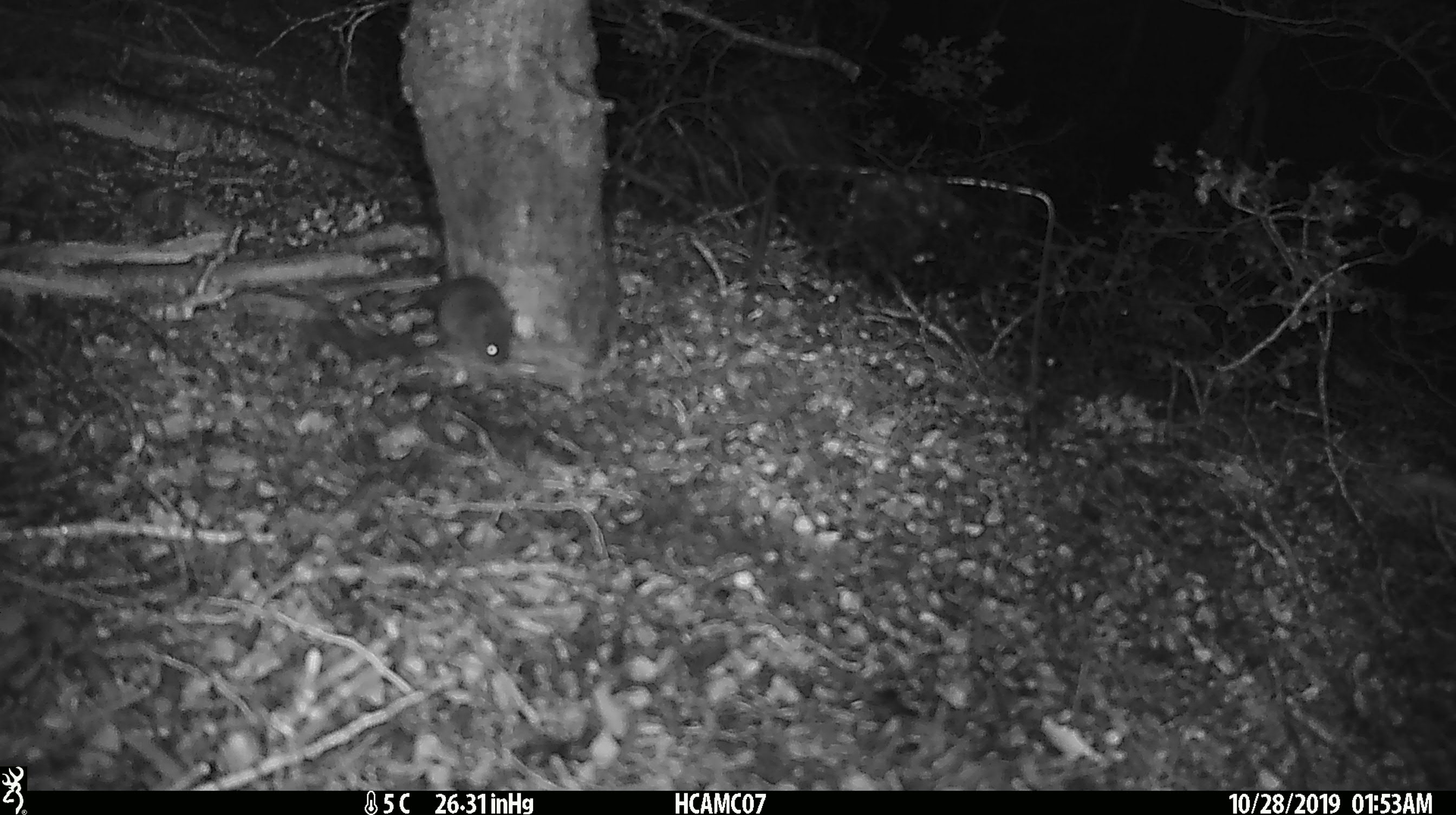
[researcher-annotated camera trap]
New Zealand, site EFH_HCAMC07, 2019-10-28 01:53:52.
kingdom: Animalia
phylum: Chordata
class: Mammalia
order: Rodentia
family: Muridae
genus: Mus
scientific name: Mus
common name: mouse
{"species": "mouse (Mus)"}